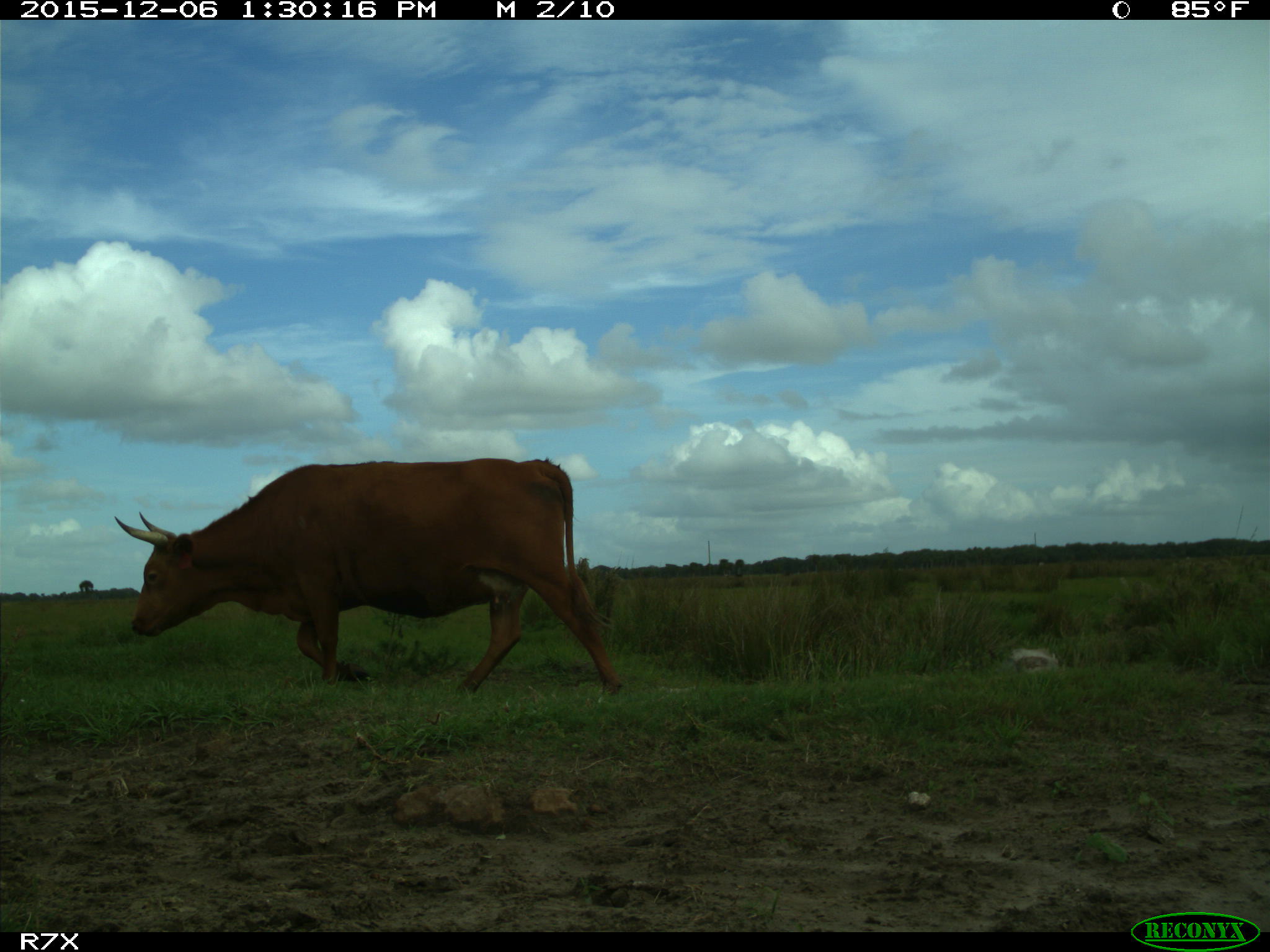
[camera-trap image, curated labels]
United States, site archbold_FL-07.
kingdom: Animalia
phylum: Chordata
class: Mammalia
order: Artiodactyla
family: Bovidae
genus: Bos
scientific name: Bos taurus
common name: domestic cow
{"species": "Bos taurus (domestic cow)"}